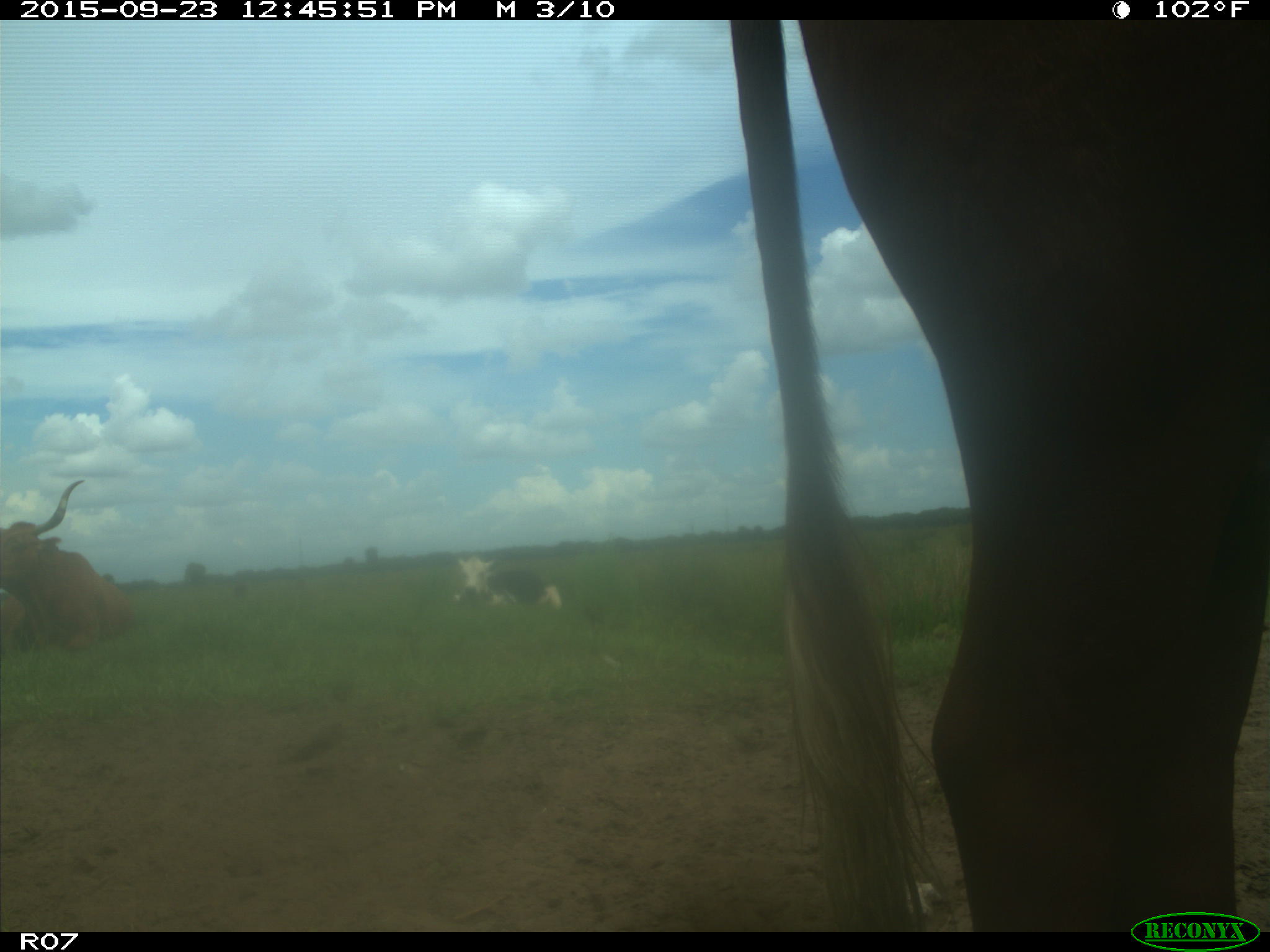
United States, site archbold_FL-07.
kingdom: Animalia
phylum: Chordata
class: Mammalia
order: Artiodactyla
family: Bovidae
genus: Bos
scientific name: Bos taurus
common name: domestic cow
Bos taurus (domestic cow).